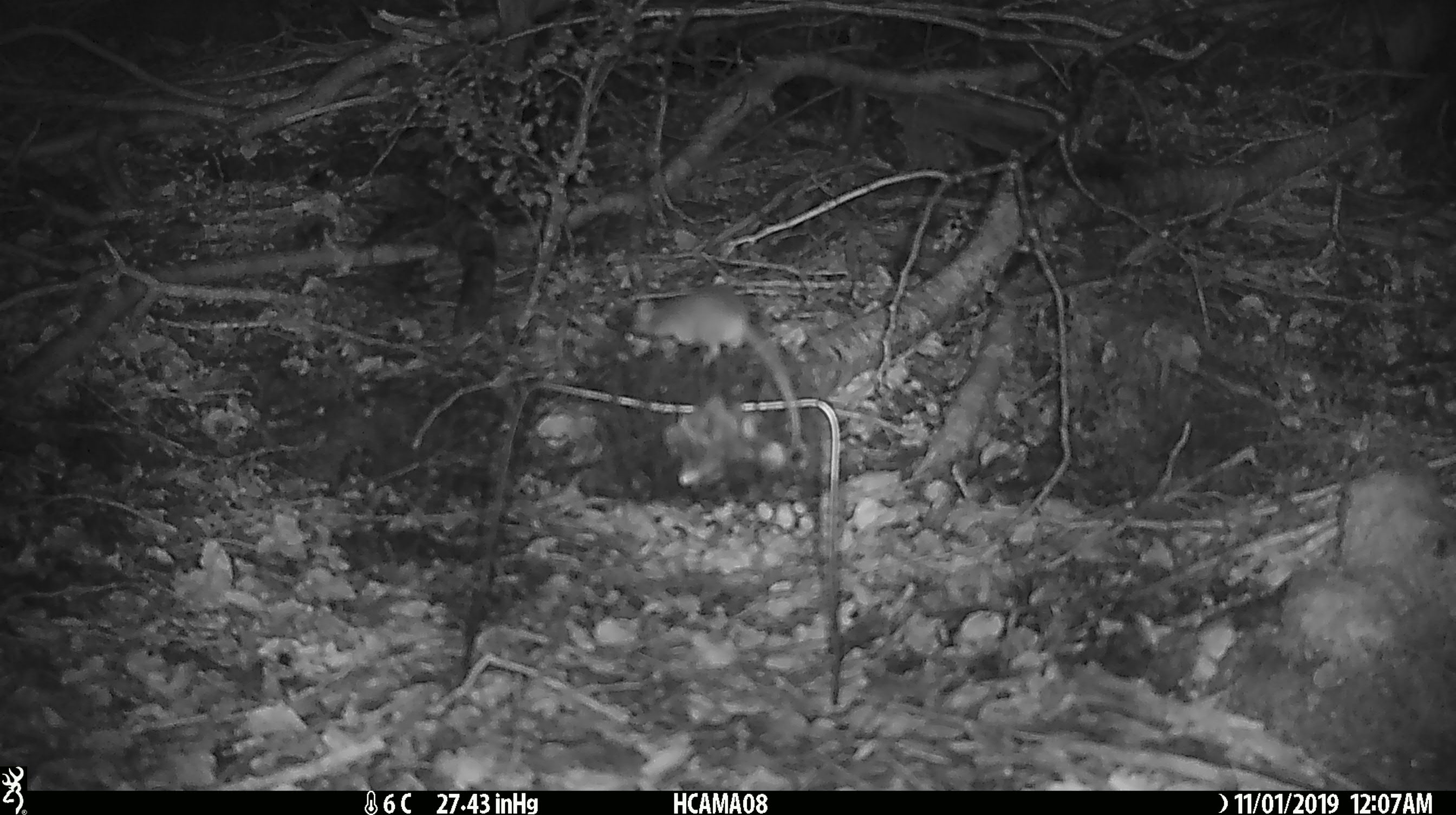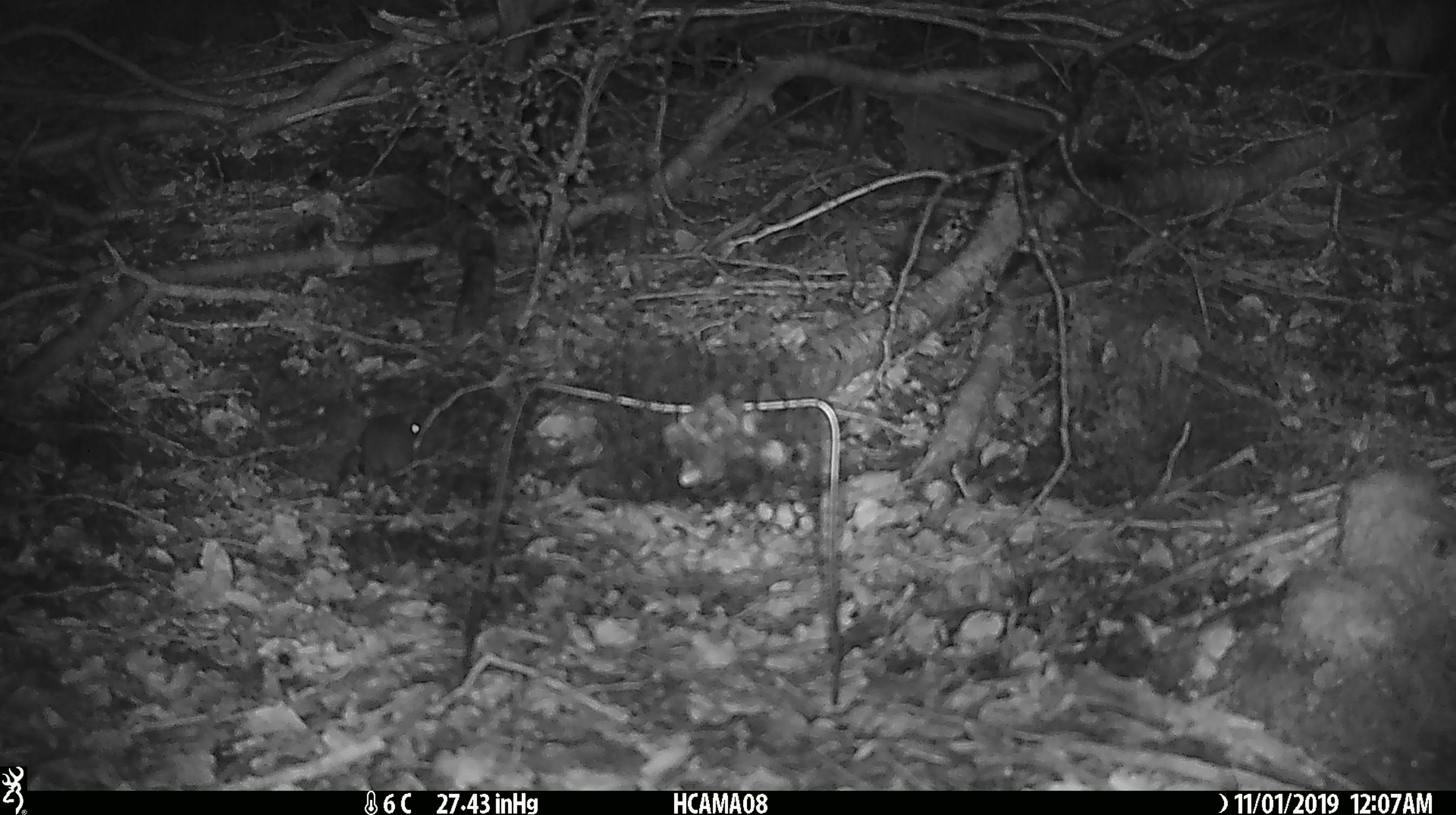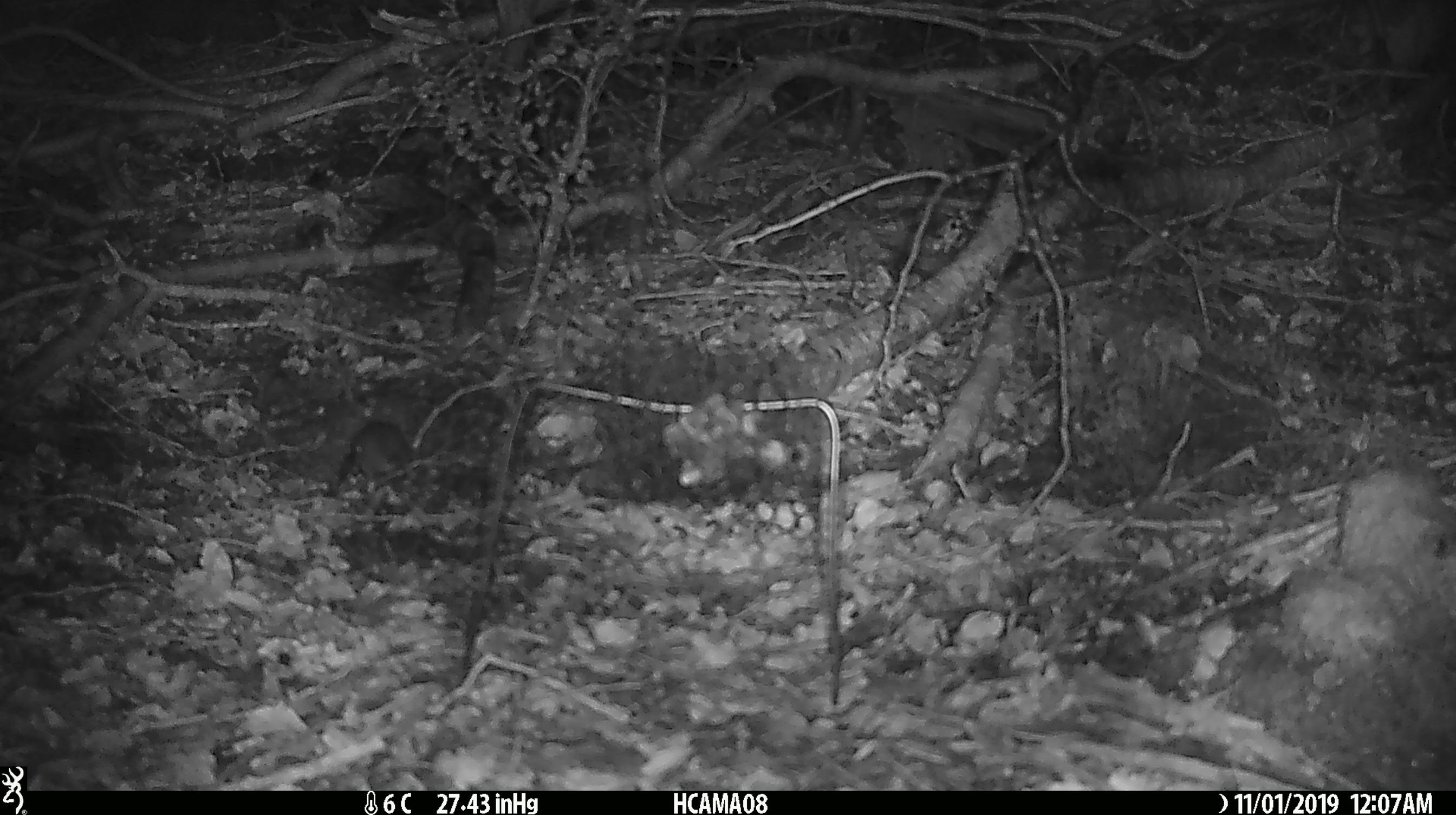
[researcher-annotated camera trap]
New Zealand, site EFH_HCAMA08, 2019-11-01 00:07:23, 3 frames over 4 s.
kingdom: Animalia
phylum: Chordata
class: Mammalia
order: Rodentia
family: Muridae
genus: Mus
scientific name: Mus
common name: mouse